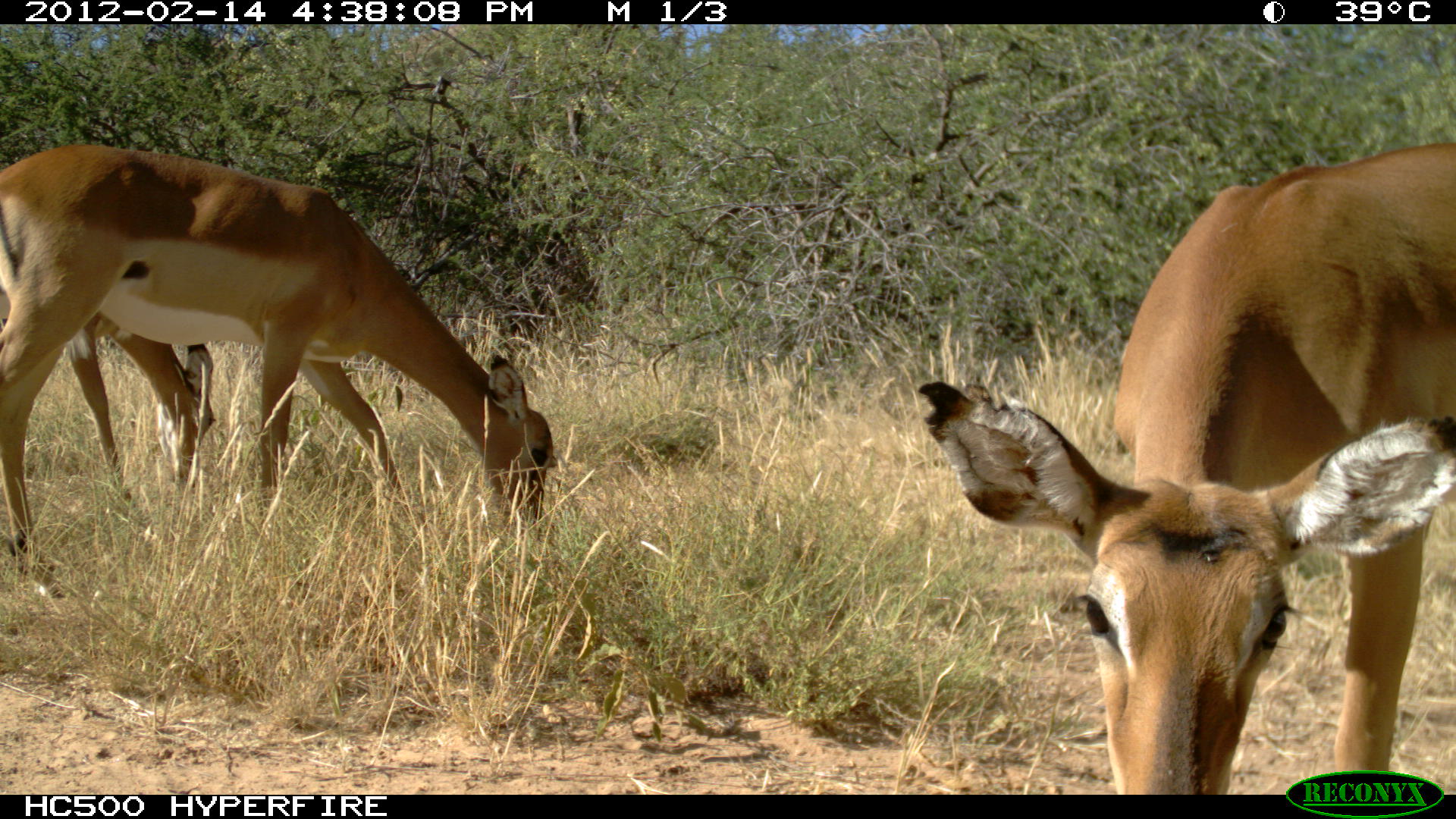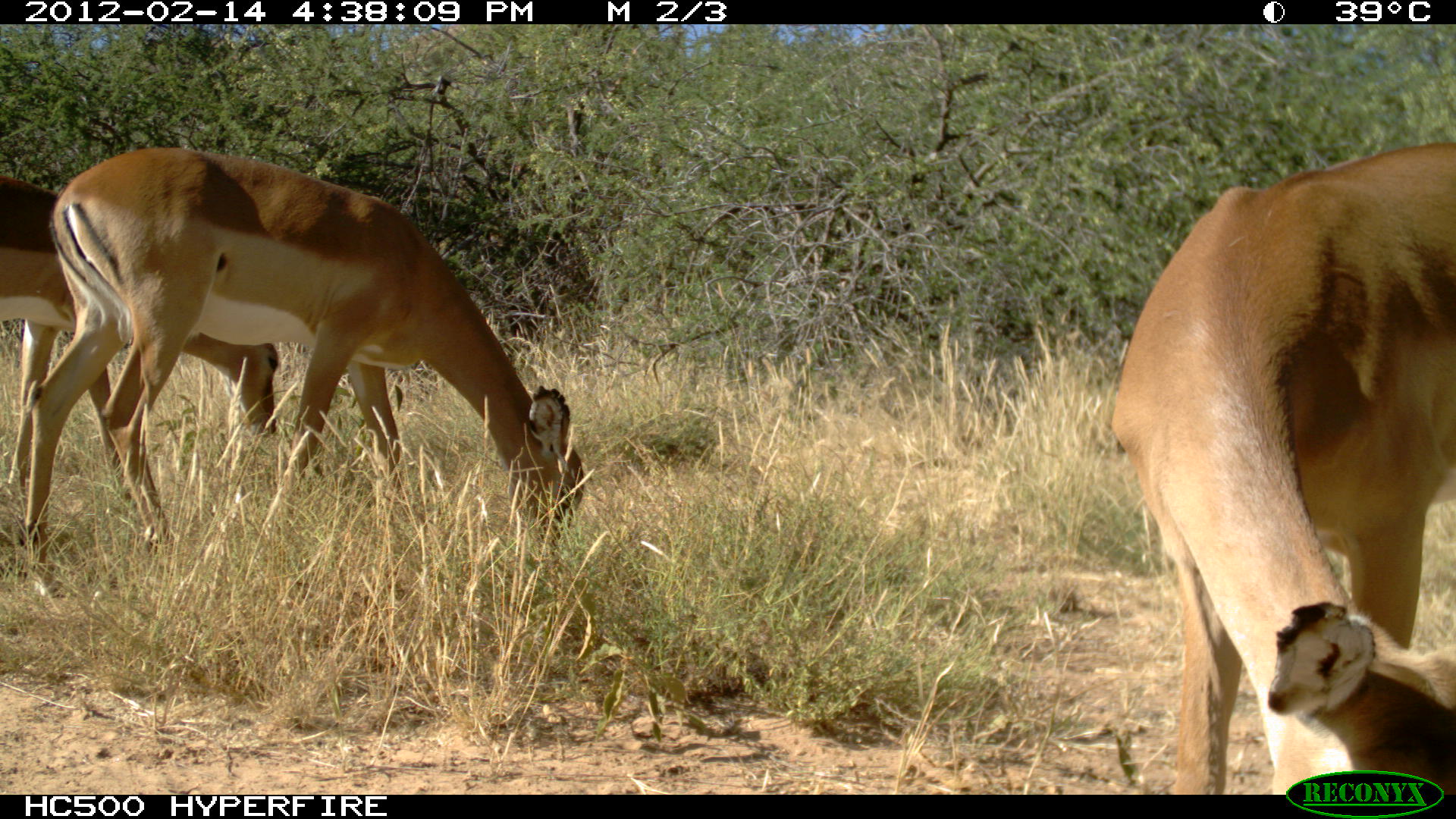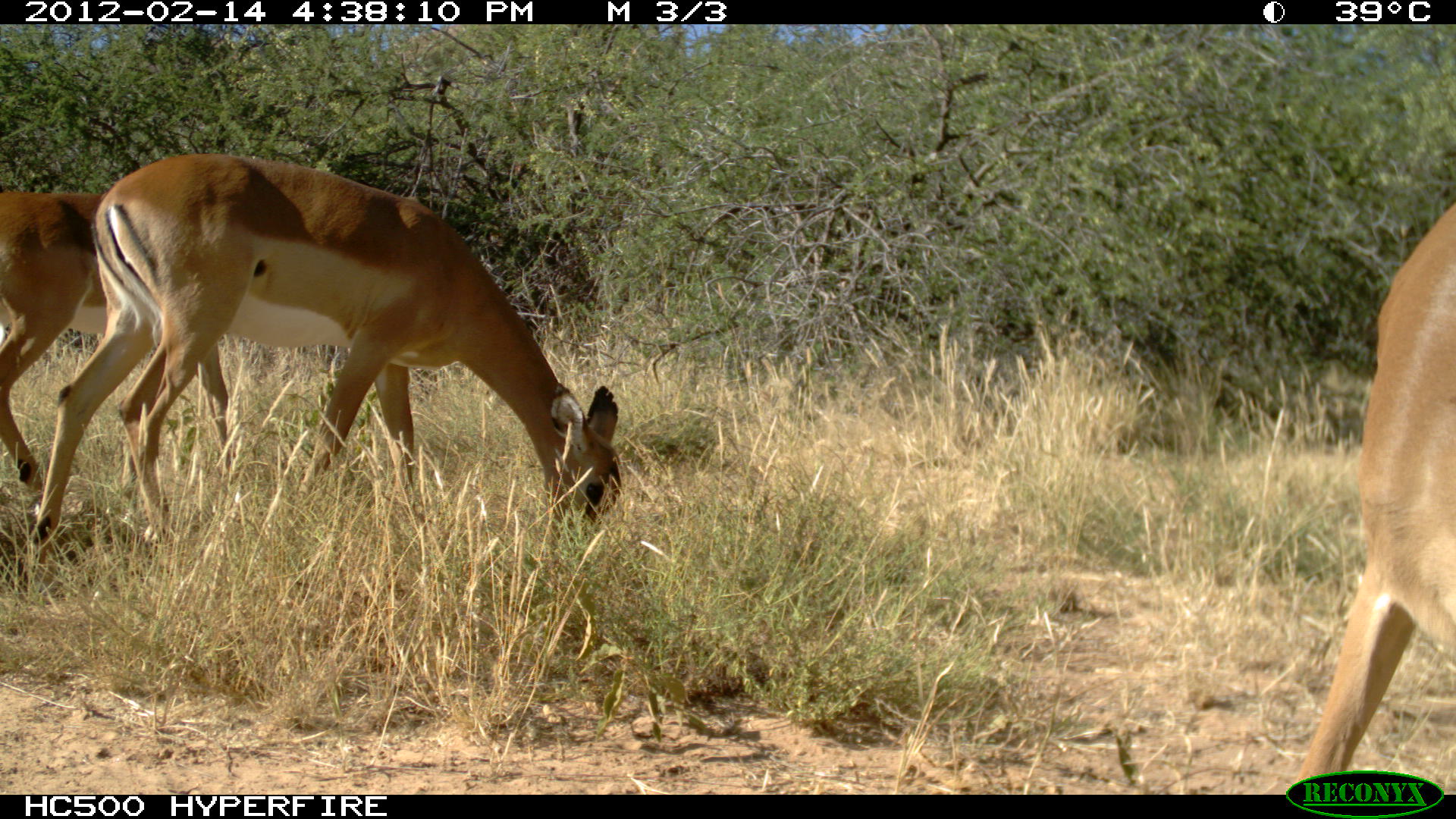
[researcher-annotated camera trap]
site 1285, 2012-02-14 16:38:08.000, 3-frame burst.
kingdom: Animalia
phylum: Chordata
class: Mammalia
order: Artiodactyla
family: Bovidae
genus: Aepyceros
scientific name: Aepyceros melampus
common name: impala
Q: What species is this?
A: Aepyceros melampus (impala).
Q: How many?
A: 3.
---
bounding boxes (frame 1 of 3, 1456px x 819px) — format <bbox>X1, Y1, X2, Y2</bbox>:
aepyceros melampus: <bbox>912, 139, 1456, 794</bbox>; <bbox>0, 138, 559, 597</bbox>; <bbox>61, 308, 217, 504</bbox>